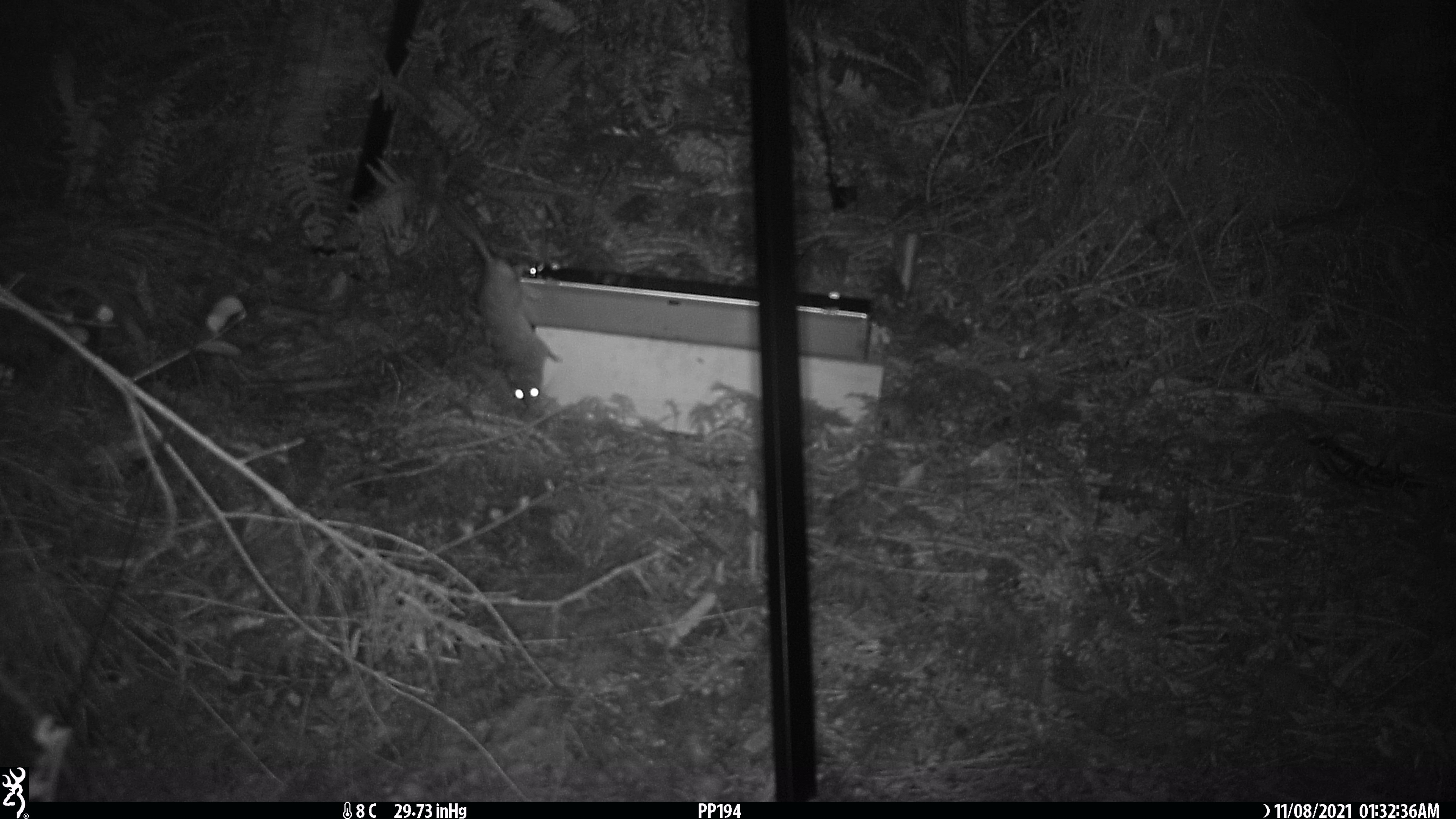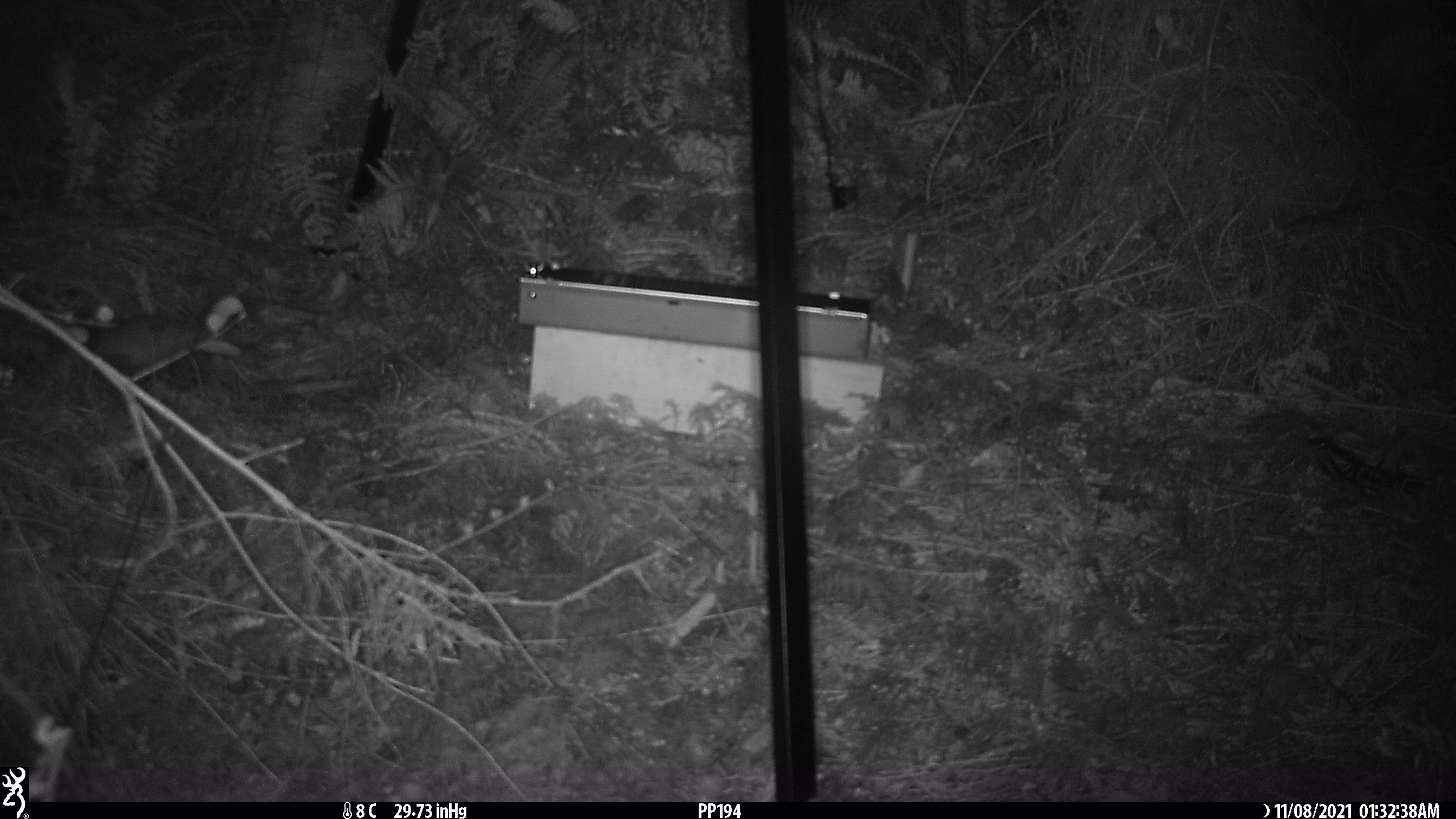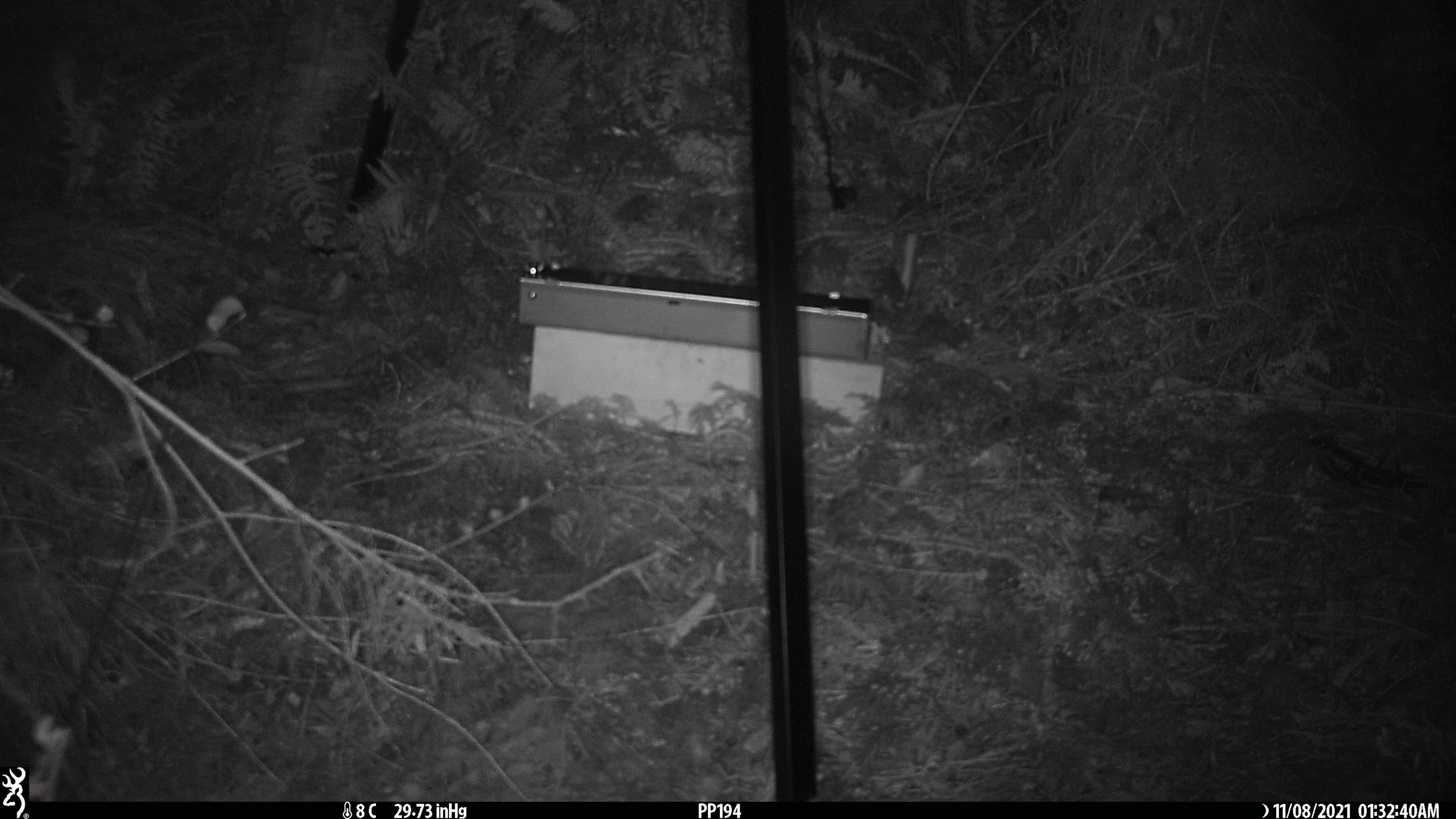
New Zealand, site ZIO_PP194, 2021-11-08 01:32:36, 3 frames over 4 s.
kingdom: Animalia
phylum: Chordata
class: Mammalia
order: Rodentia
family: Muridae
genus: Rattus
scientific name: Rattus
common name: rat